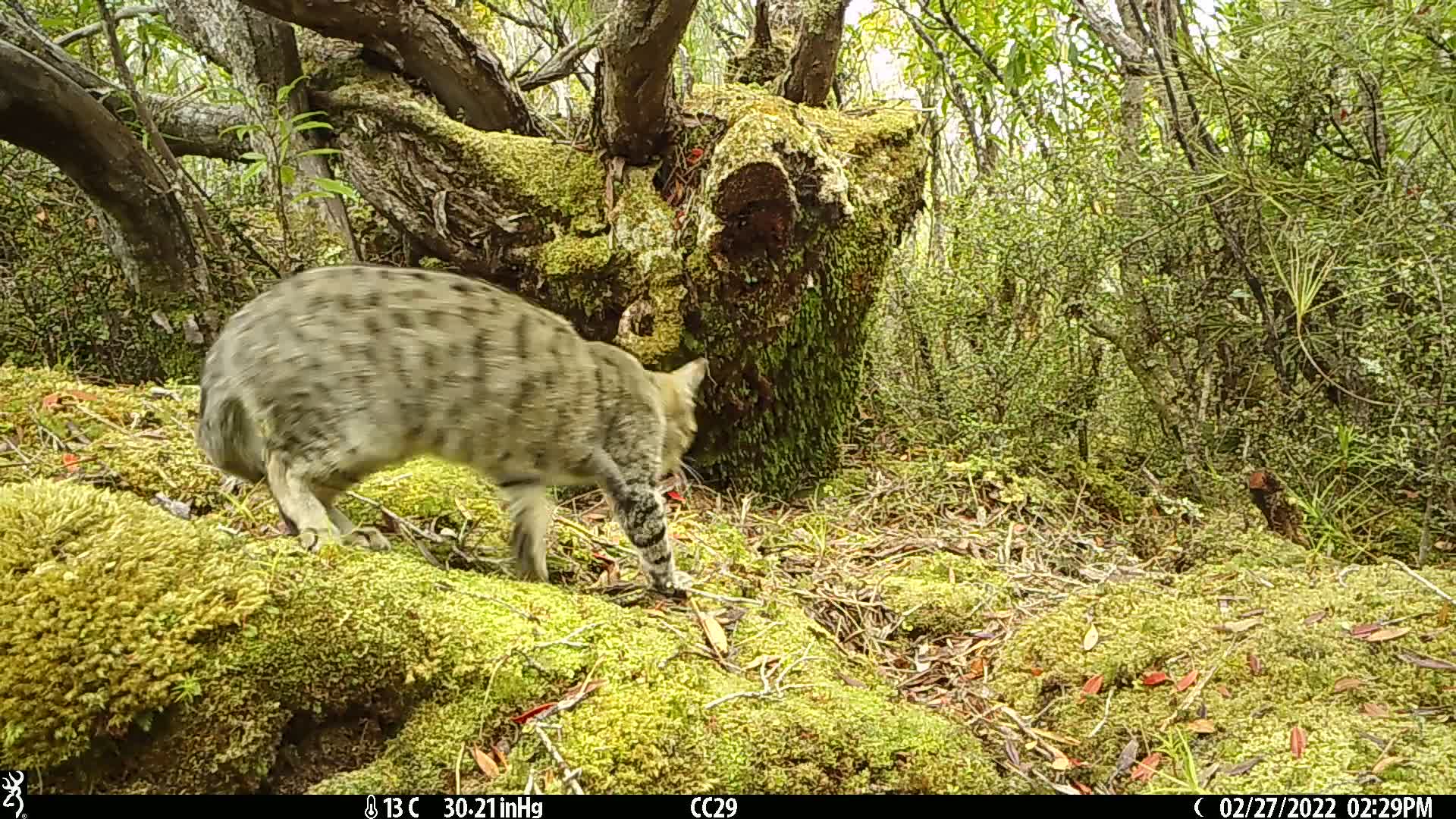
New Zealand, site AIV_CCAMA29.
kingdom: Animalia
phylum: Chordata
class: Mammalia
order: Carnivora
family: Felidae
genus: Felis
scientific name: Felis catus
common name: domestic cat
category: cat